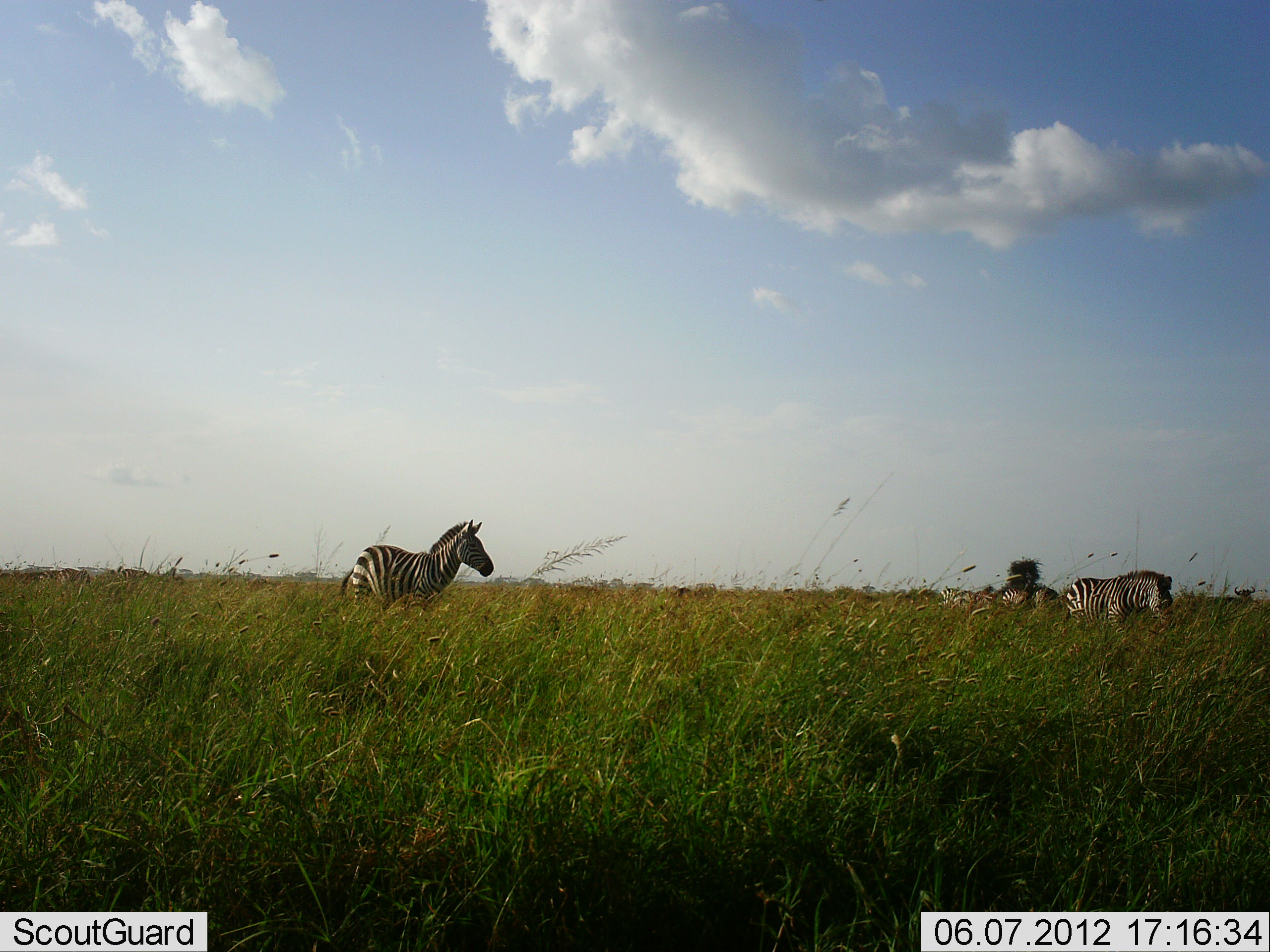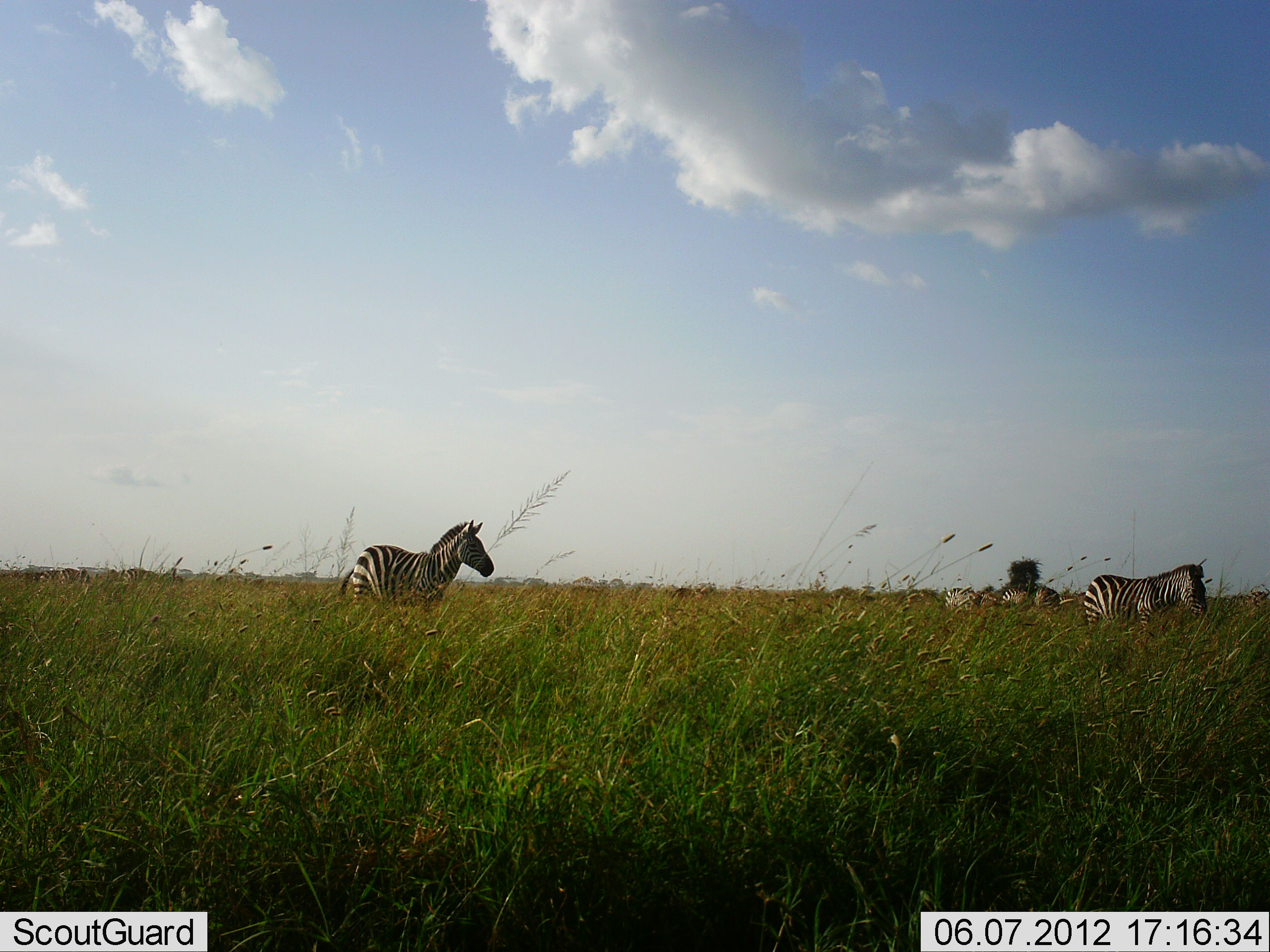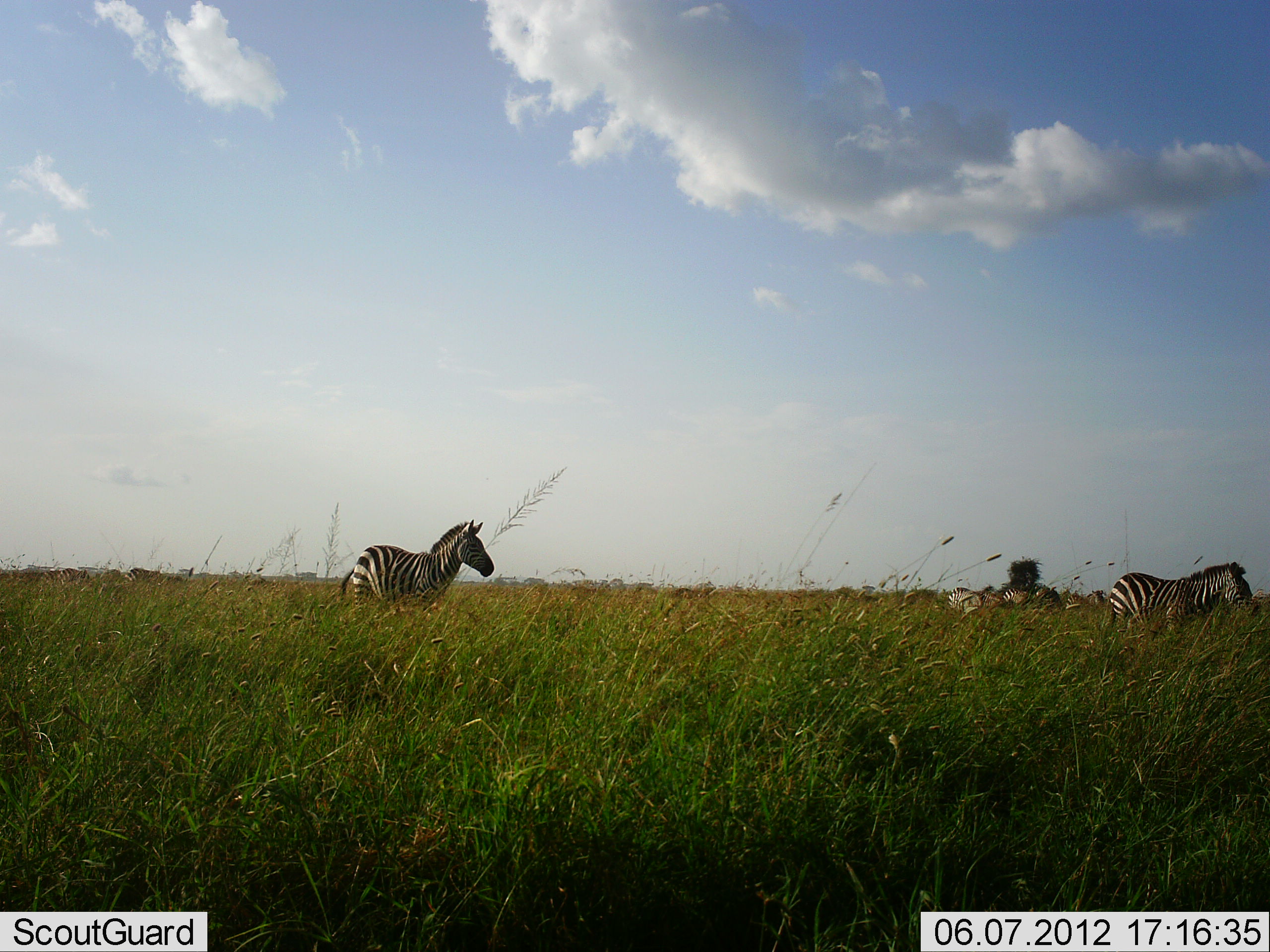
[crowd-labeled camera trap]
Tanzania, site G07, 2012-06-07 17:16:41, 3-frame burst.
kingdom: Animalia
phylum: Chordata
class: Mammalia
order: Perissodactyla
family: Equidae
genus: Equus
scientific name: Equus quagga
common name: plains zebra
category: zebra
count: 5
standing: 82%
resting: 0%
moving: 82%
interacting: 0%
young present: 0%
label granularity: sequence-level